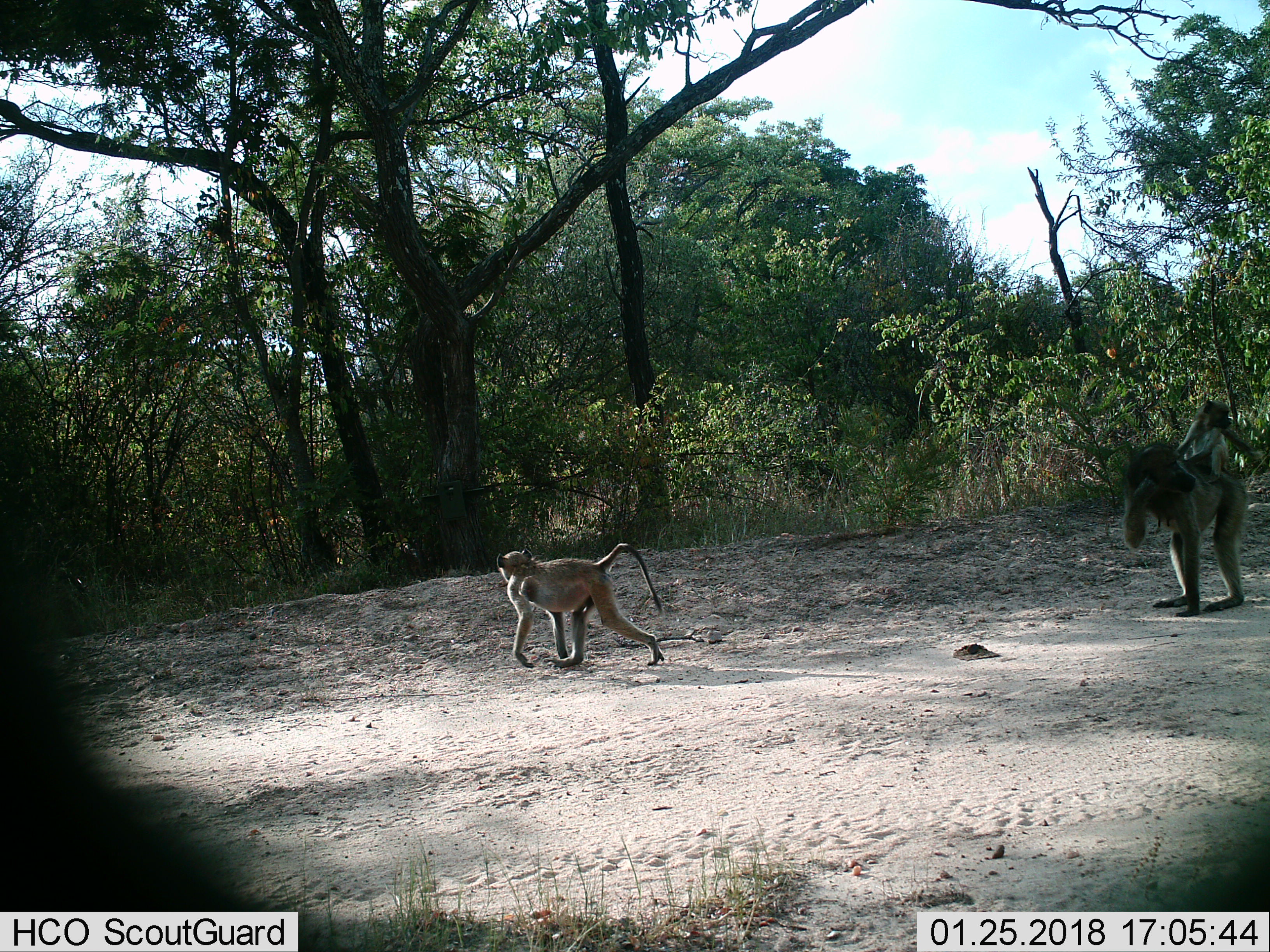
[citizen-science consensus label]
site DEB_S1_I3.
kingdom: Animalia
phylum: Chordata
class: Mammalia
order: Primates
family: Cercopithecidae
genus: Papio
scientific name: Papio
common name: baboon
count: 3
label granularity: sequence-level